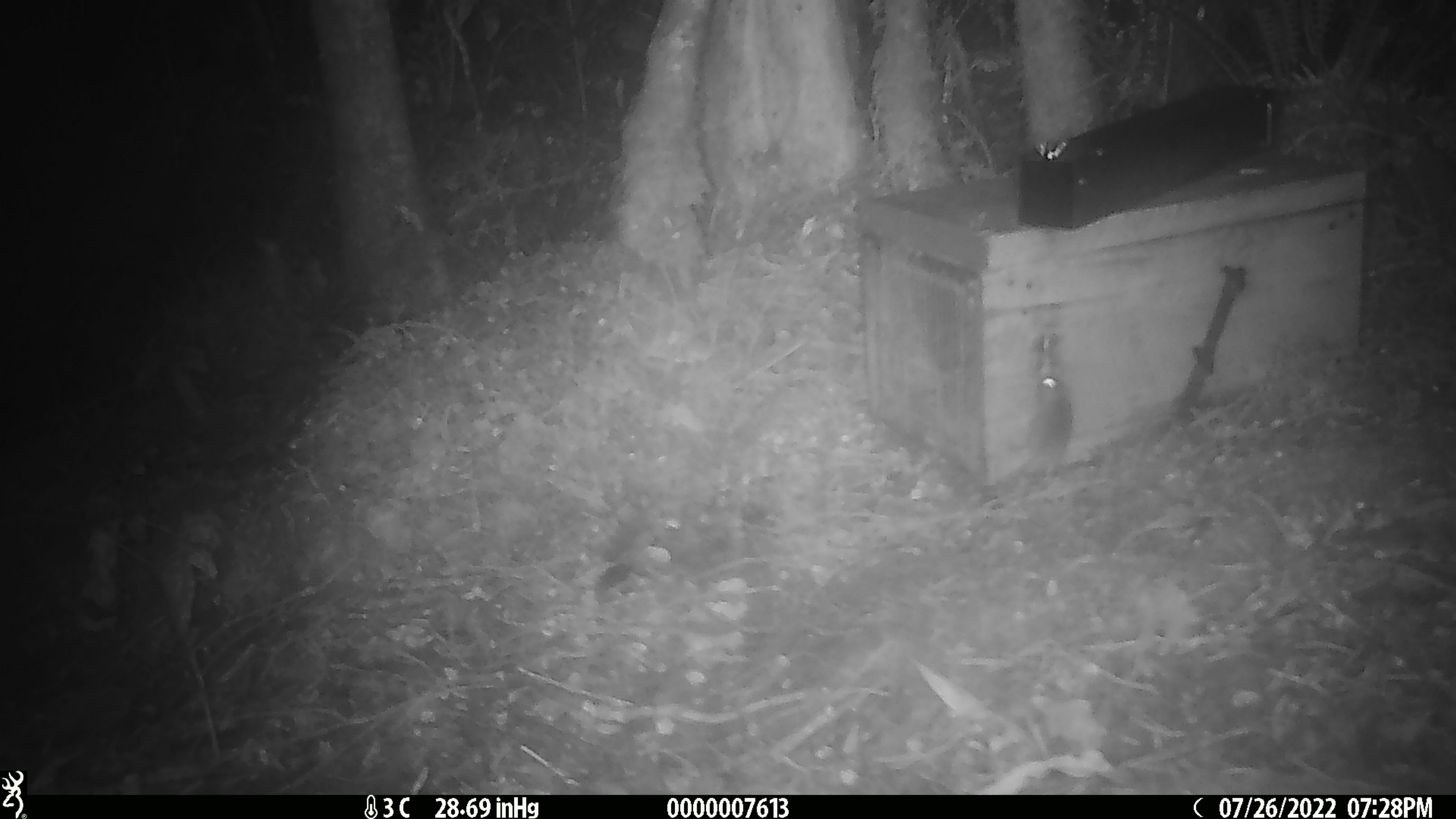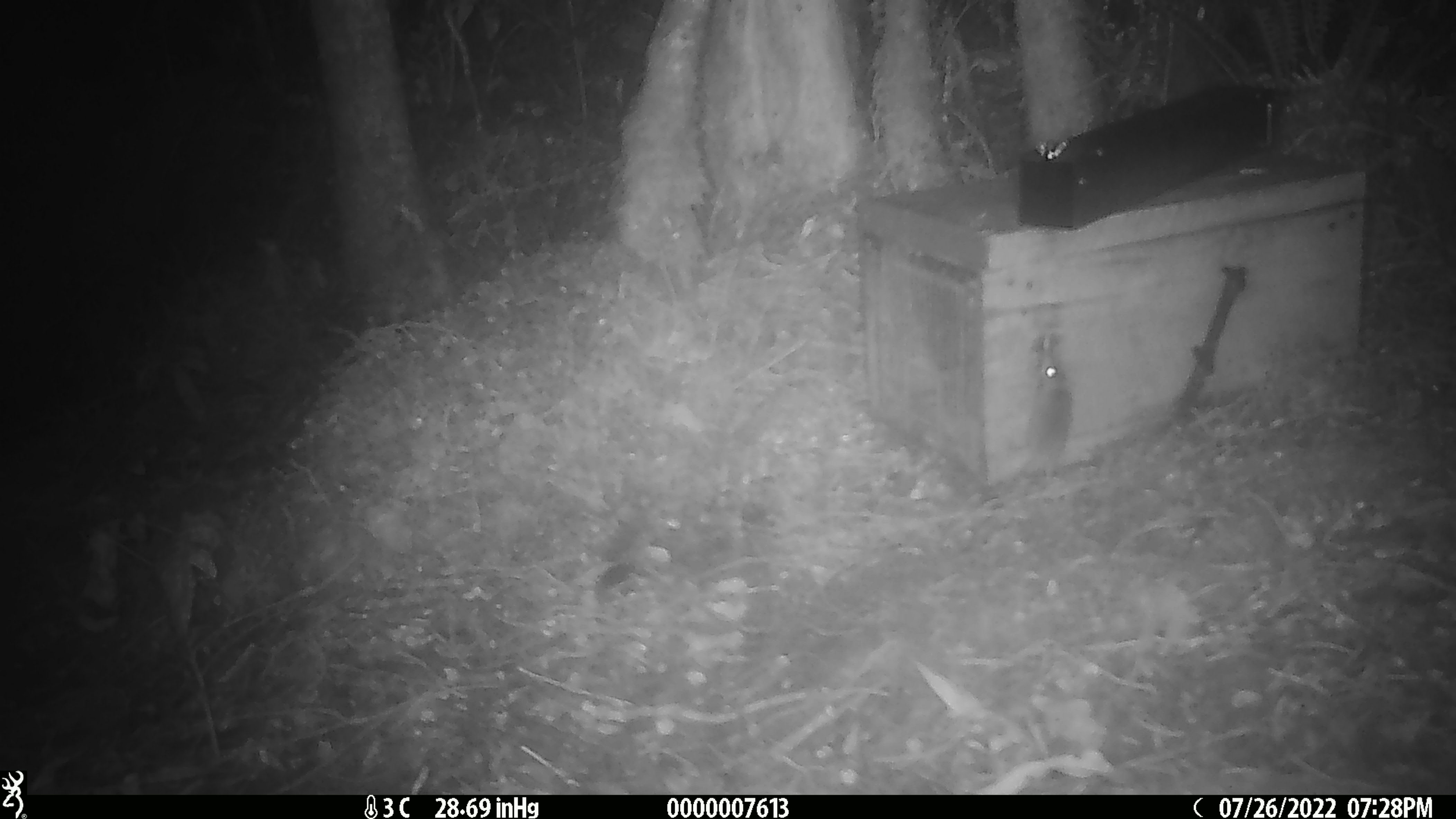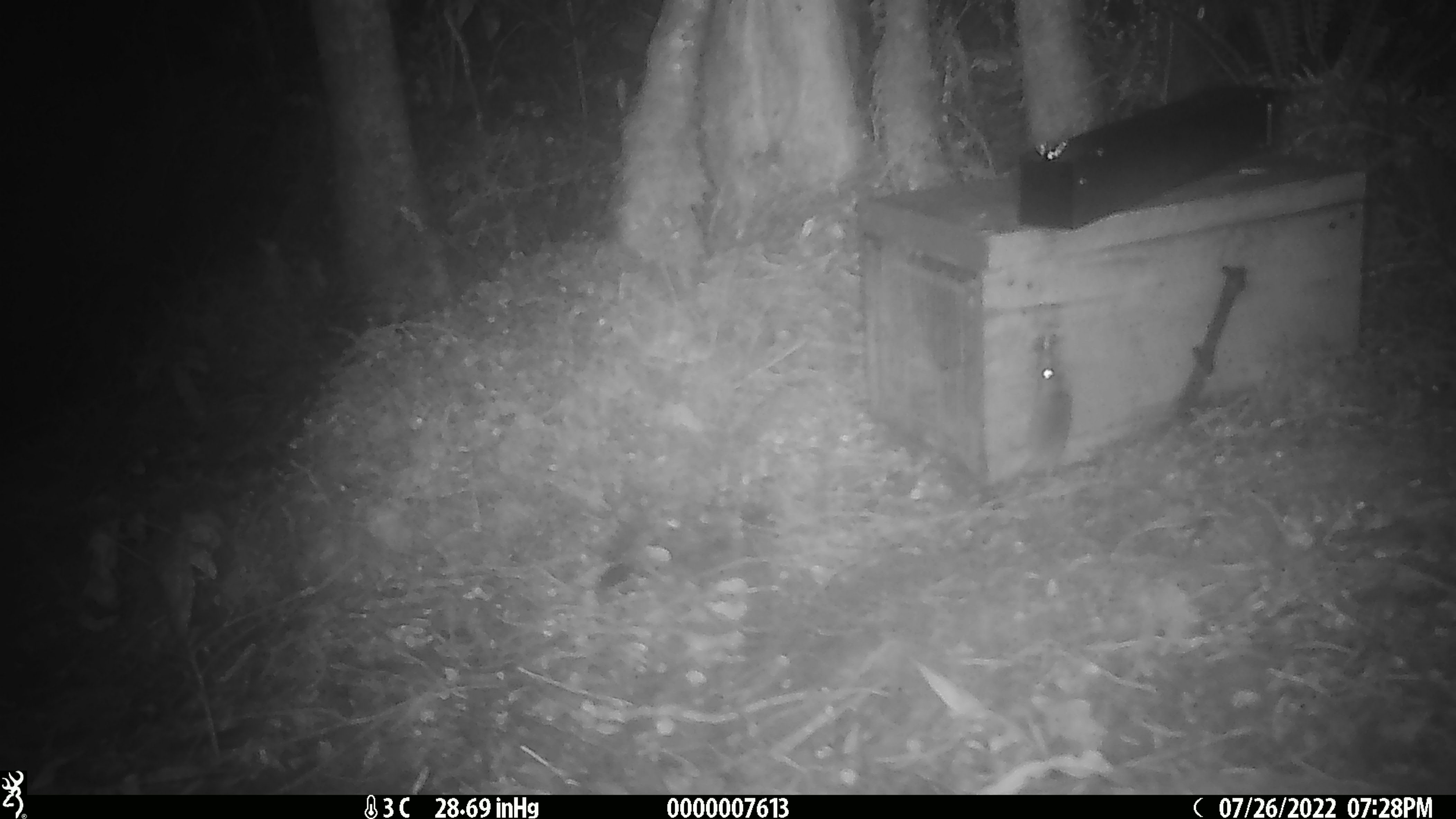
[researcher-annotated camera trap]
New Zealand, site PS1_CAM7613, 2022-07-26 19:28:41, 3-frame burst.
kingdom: Animalia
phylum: Chordata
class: Mammalia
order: Rodentia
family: Muridae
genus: Mus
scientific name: Mus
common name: mouse